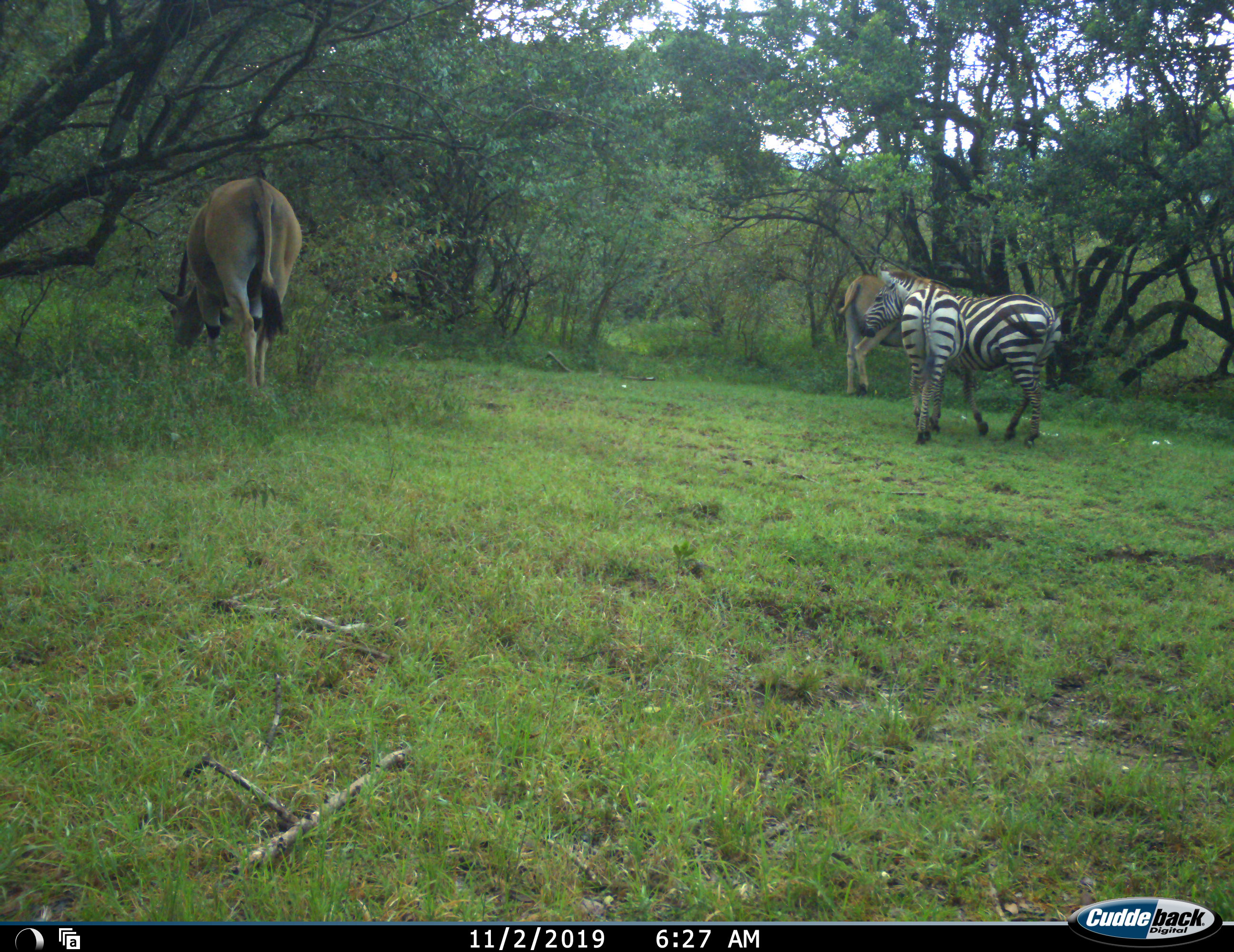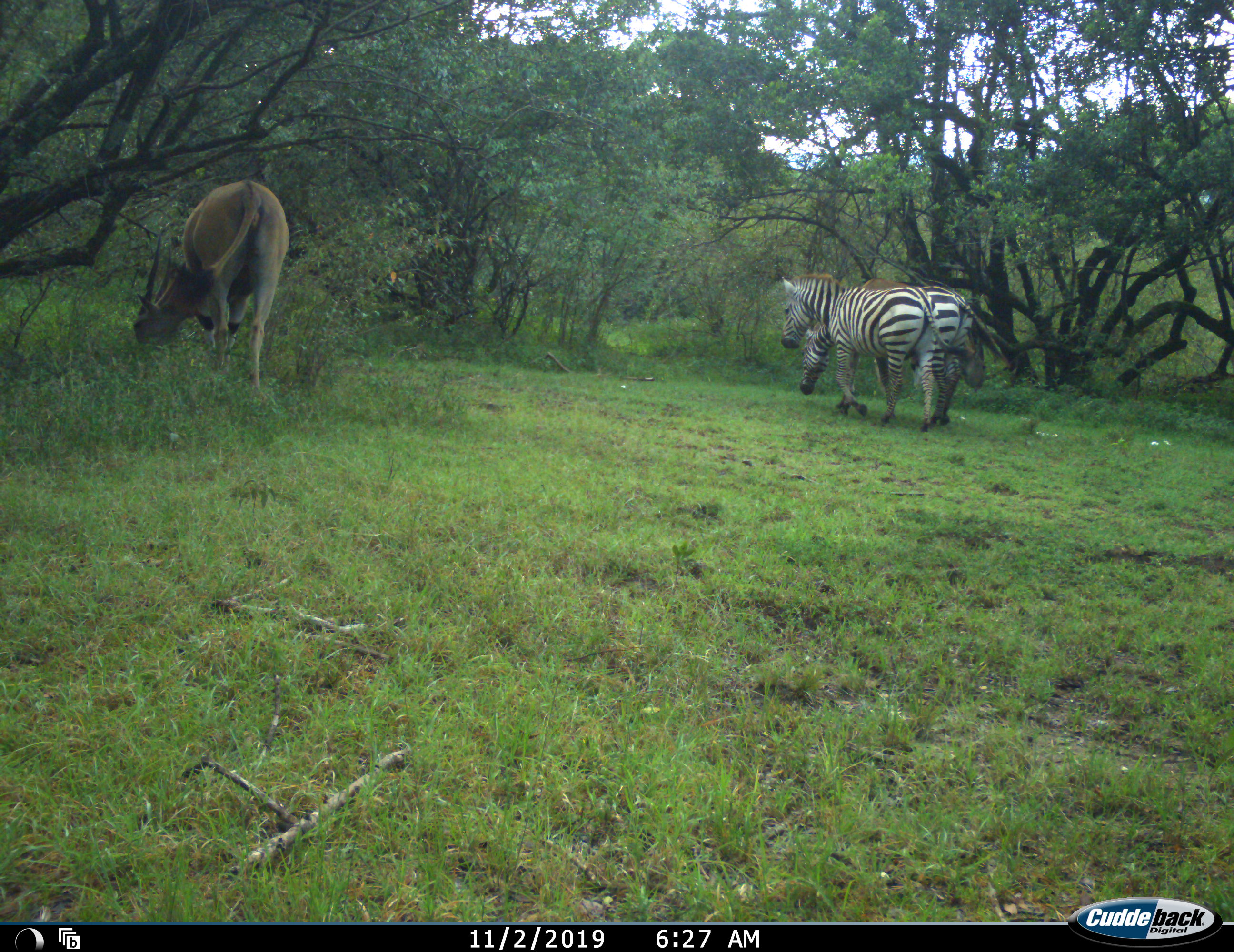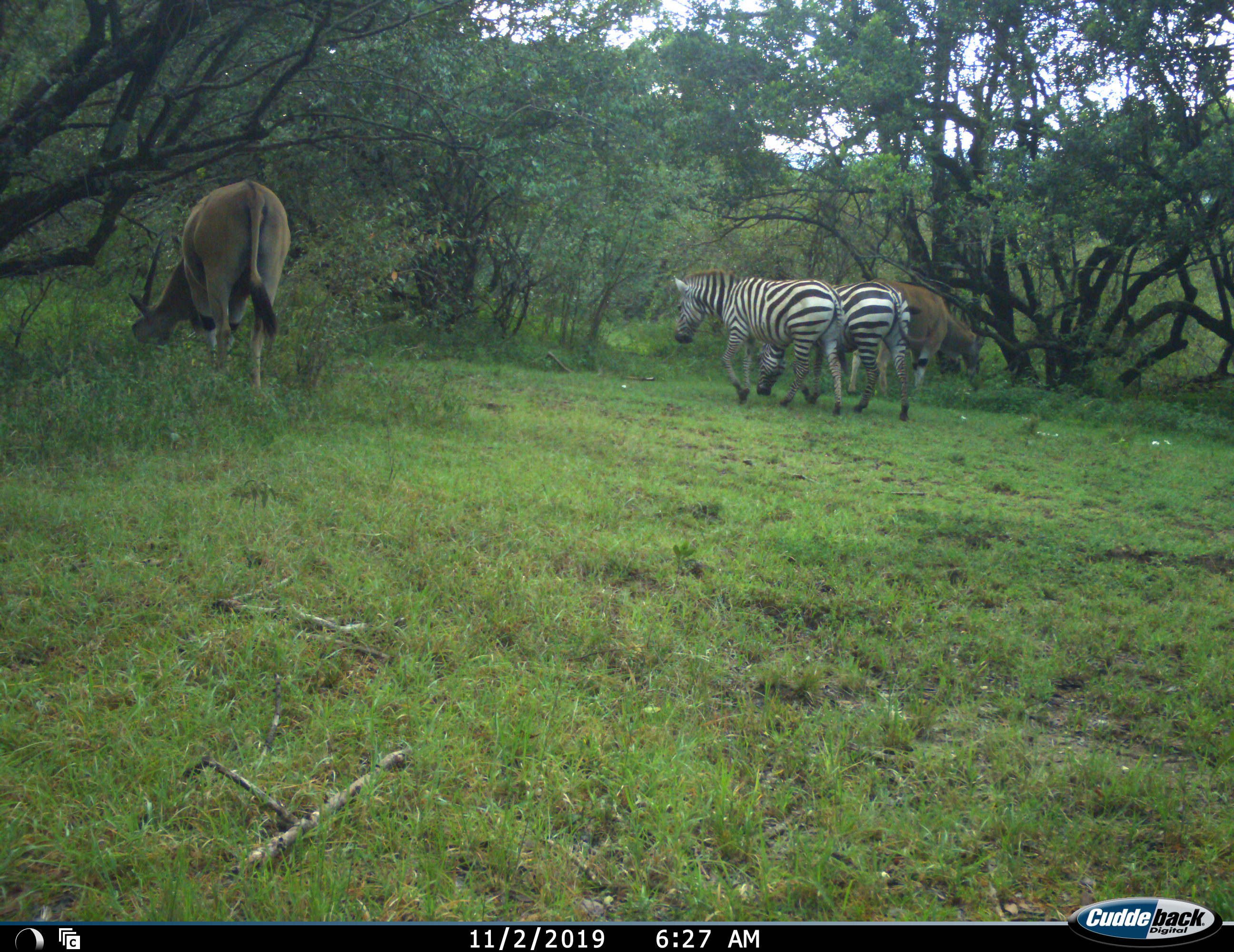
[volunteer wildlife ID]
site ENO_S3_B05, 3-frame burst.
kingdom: Animalia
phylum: Chordata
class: Mammalia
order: Artiodactyla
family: Bovidae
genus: Tragelaphus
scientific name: Tragelaphus oryx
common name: eland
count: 2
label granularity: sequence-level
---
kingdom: Animalia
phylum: Chordata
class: Mammalia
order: Perissodactyla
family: Equidae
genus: Equus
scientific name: Equus quagga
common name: plains zebra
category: zebraplains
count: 2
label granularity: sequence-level